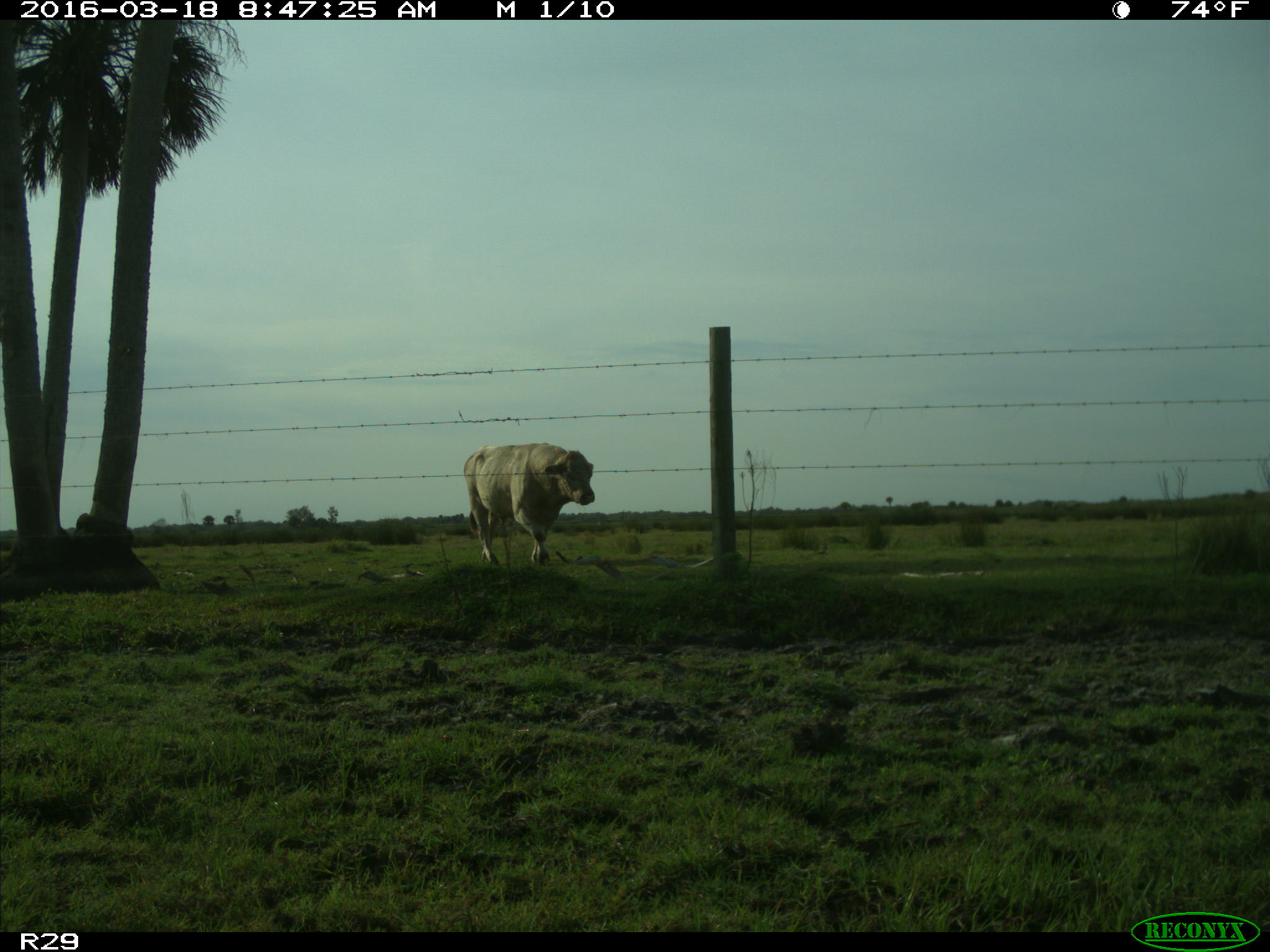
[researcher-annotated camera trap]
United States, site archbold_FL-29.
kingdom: Animalia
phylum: Chordata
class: Mammalia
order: Artiodactyla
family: Bovidae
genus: Bos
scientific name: Bos taurus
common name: domestic cow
Bos taurus (domestic cow).